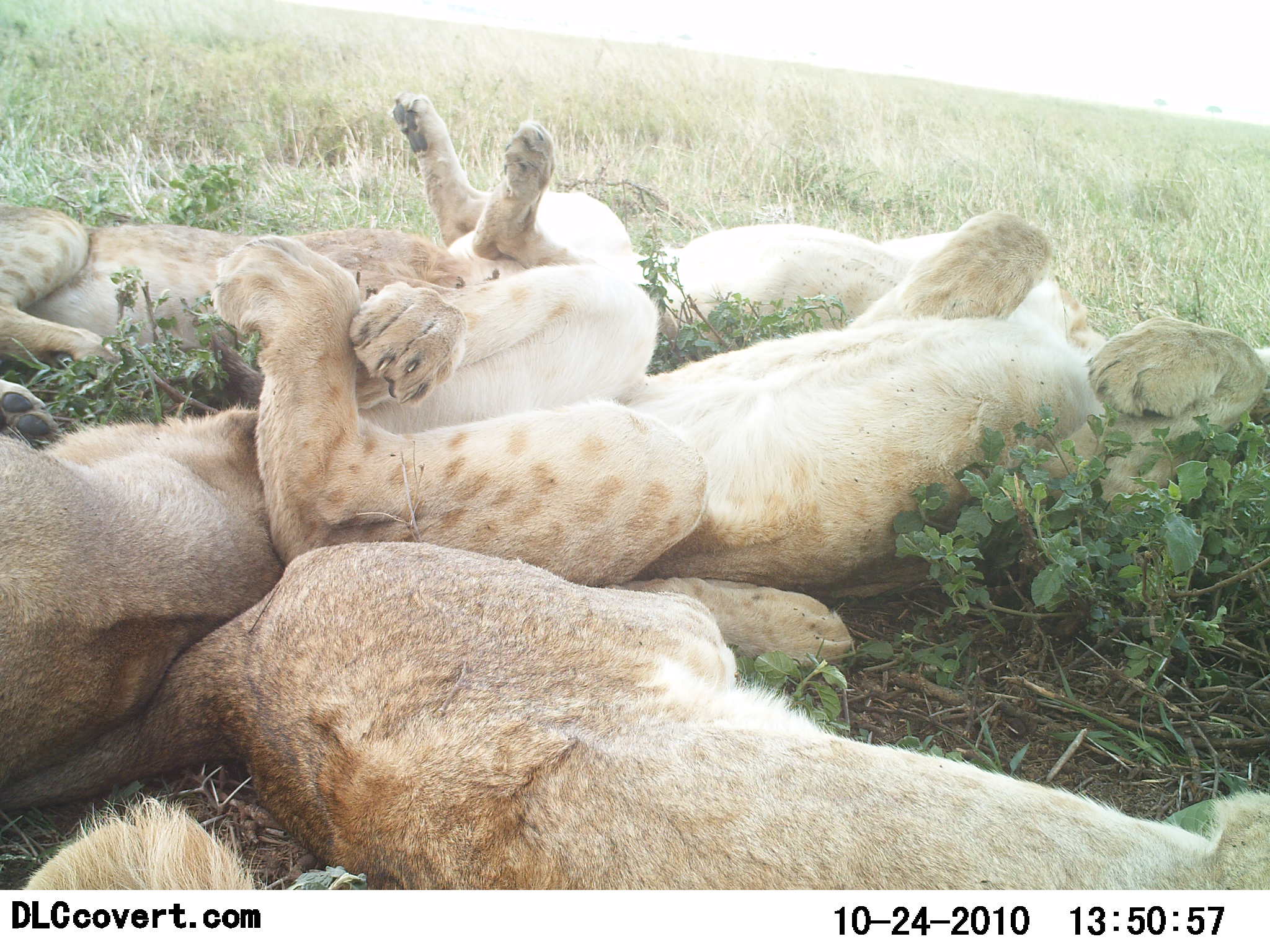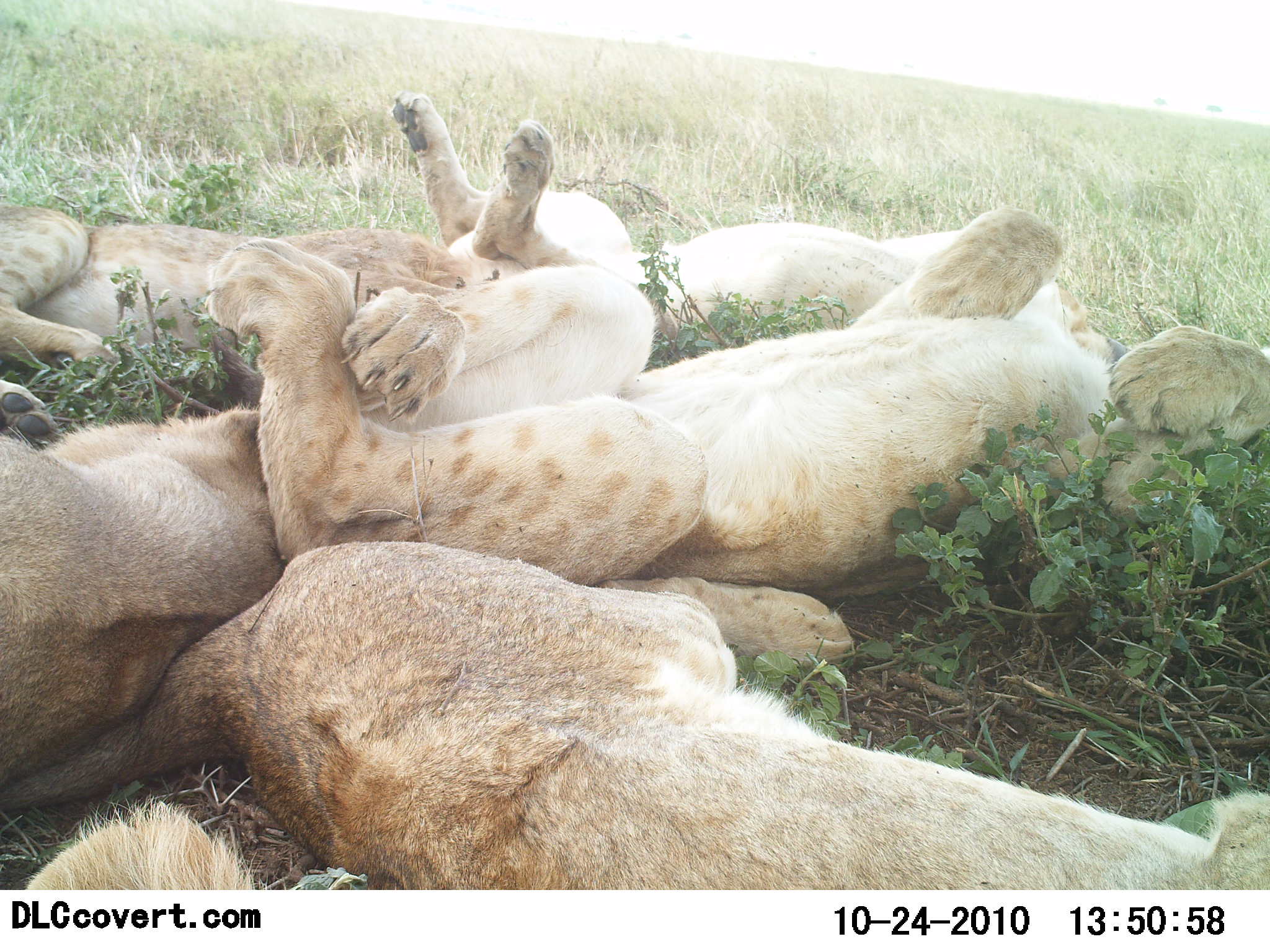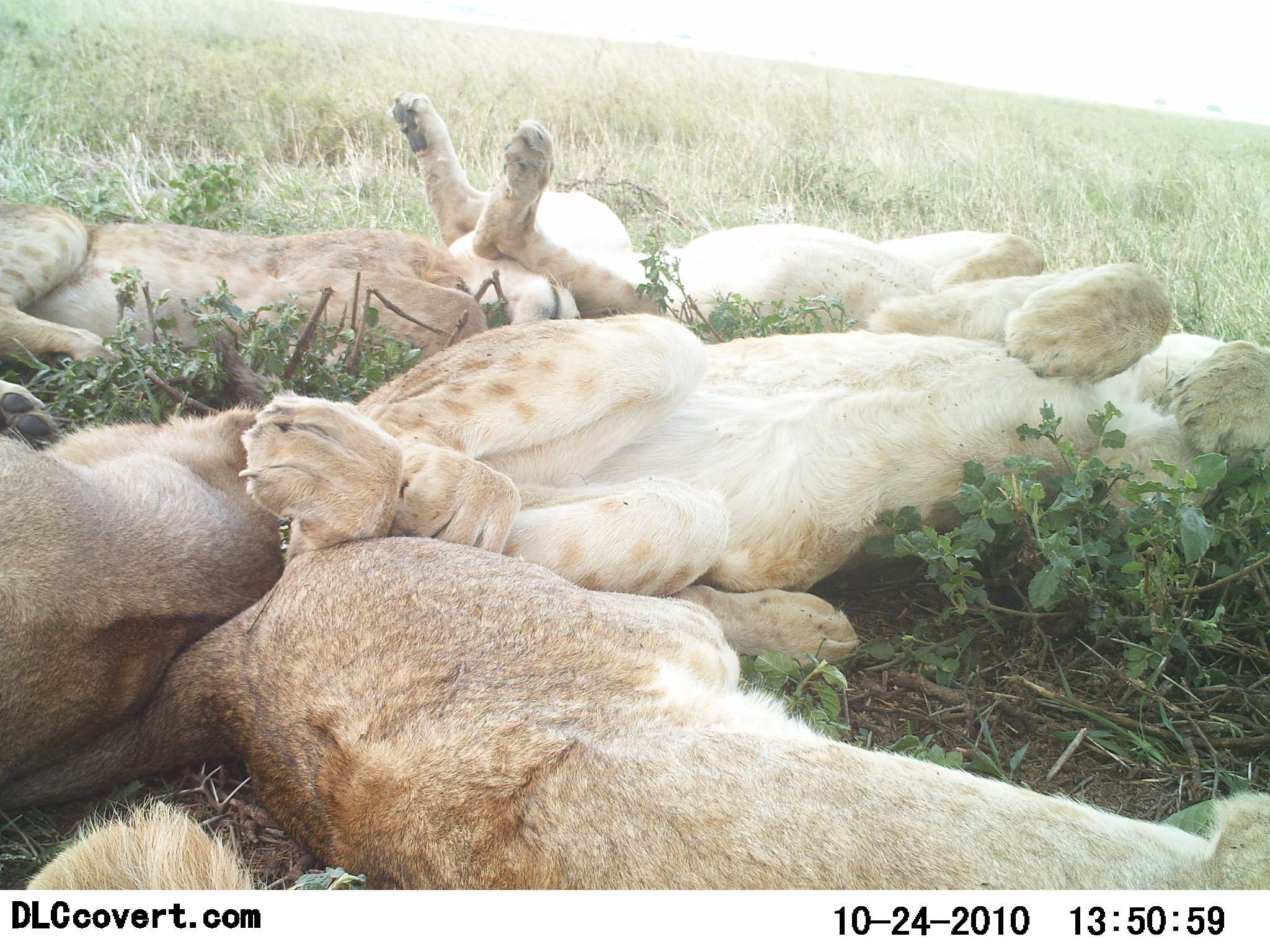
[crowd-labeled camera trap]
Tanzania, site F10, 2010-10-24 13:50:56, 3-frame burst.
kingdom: Animalia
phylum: Chordata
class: Mammalia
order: Carnivora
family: Felidae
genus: Panthera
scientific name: Panthera leo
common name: lion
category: lionfemale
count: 6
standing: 0%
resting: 100%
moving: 0%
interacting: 9%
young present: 48%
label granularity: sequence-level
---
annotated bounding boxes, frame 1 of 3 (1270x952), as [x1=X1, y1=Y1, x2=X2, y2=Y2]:
animal: [x1=0, y1=540, x2=1270, y2=889]; [x1=208, y1=209, x2=1270, y2=607]; [x1=0, y1=400, x2=857, y2=798]; [x1=393, y1=89, x2=1113, y2=371]; [x1=0, y1=196, x2=475, y2=454]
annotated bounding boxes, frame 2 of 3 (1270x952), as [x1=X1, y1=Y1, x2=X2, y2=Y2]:
animal: [x1=37, y1=208, x2=1270, y2=670]; [x1=2, y1=538, x2=1269, y2=890]; [x1=2, y1=402, x2=856, y2=777]; [x1=386, y1=84, x2=1136, y2=373]; [x1=0, y1=188, x2=511, y2=449]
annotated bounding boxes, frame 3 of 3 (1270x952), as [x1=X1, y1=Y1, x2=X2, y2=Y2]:
animal: [x1=3, y1=537, x2=1270, y2=890]; [x1=39, y1=310, x2=1269, y2=665]; [x1=386, y1=83, x2=1048, y2=336]; [x1=0, y1=402, x2=338, y2=795]; [x1=0, y1=190, x2=579, y2=383]